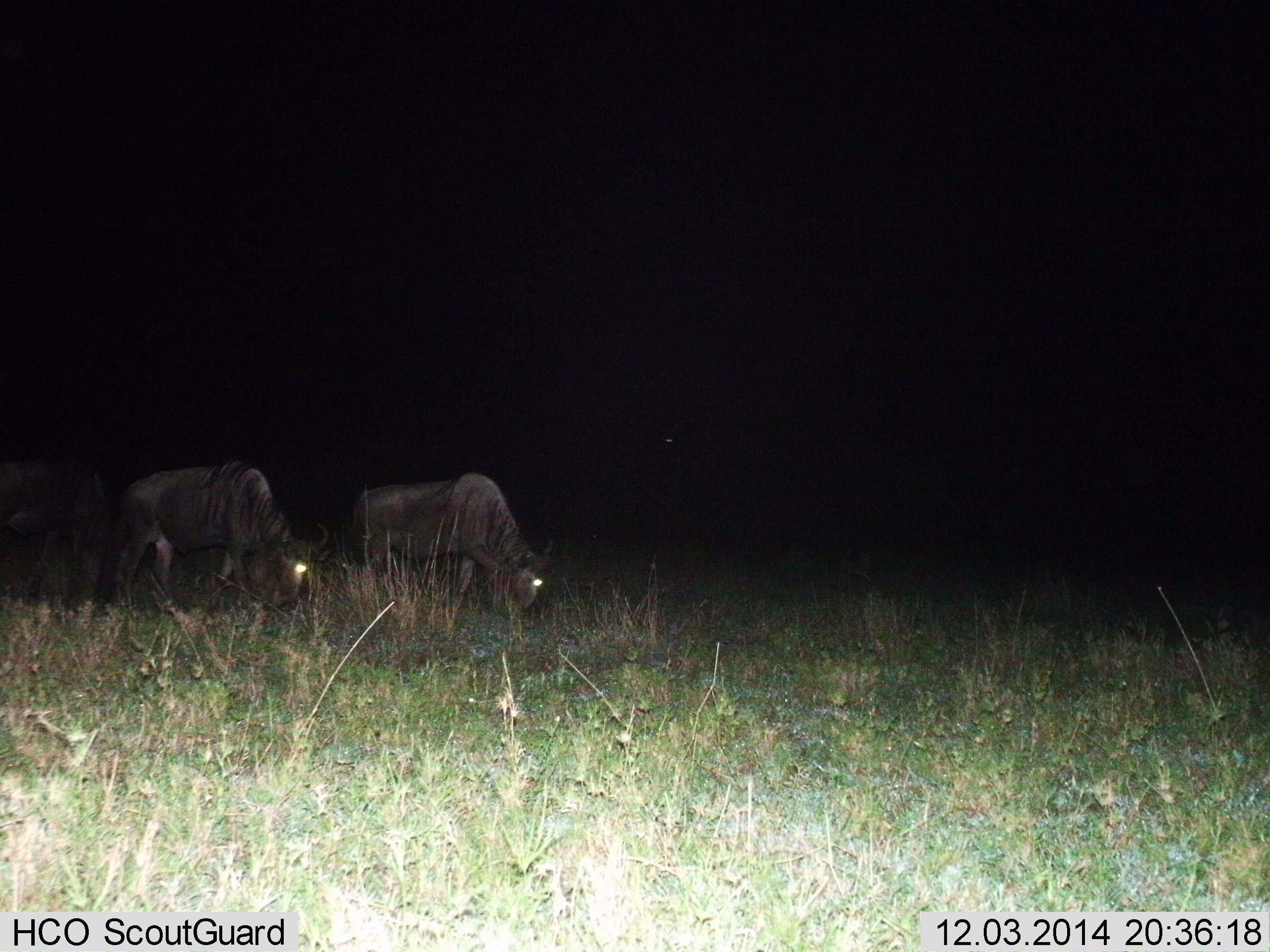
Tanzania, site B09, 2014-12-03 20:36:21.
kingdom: Animalia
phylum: Chordata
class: Mammalia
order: Artiodactyla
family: Bovidae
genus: Connochaetes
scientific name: Connochaetes taurinus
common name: blue wildebeest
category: wildebeest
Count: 2.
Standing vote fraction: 20%.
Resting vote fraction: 0%.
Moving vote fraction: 10%.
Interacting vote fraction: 0%.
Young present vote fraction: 0%.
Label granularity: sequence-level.